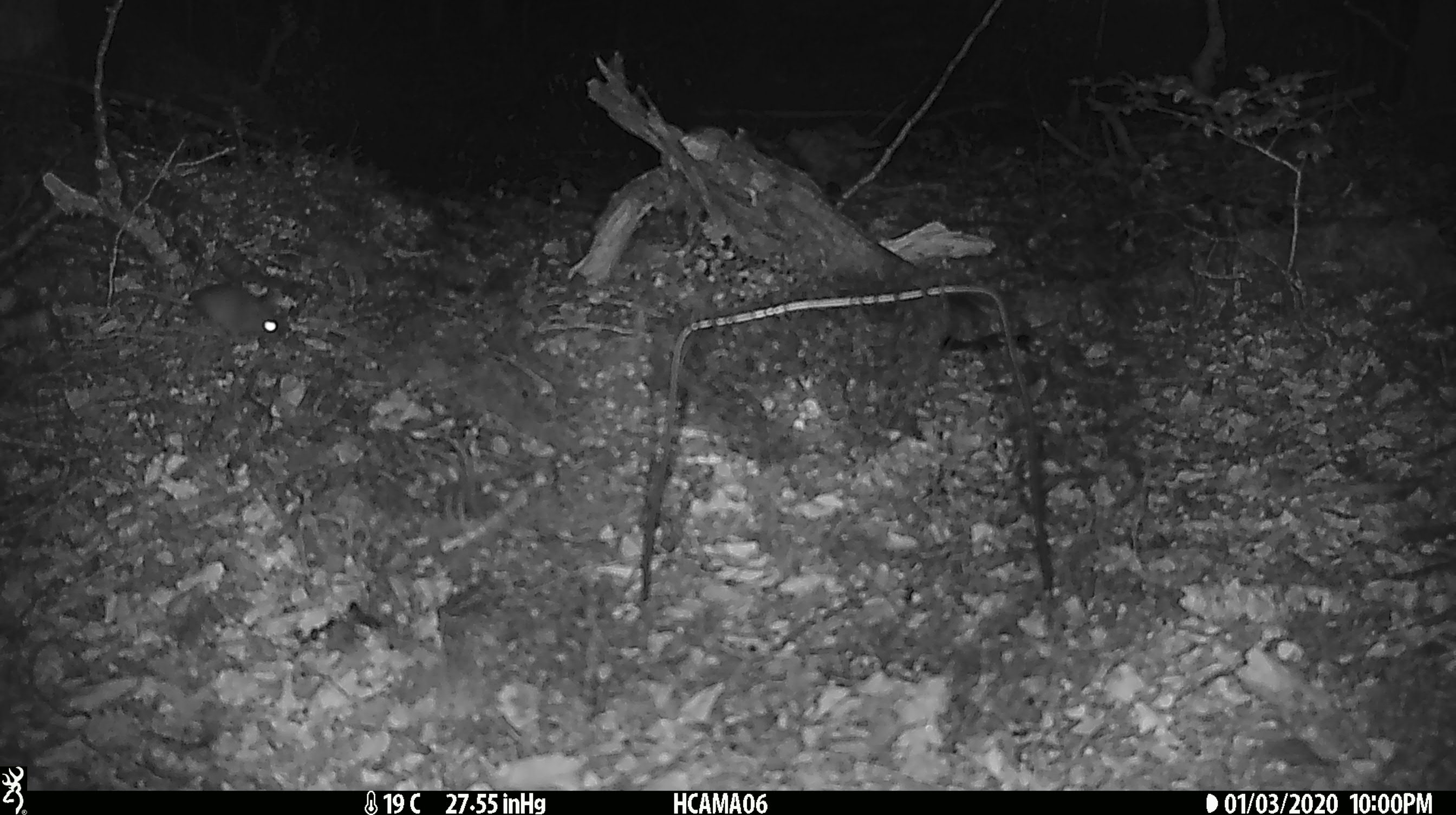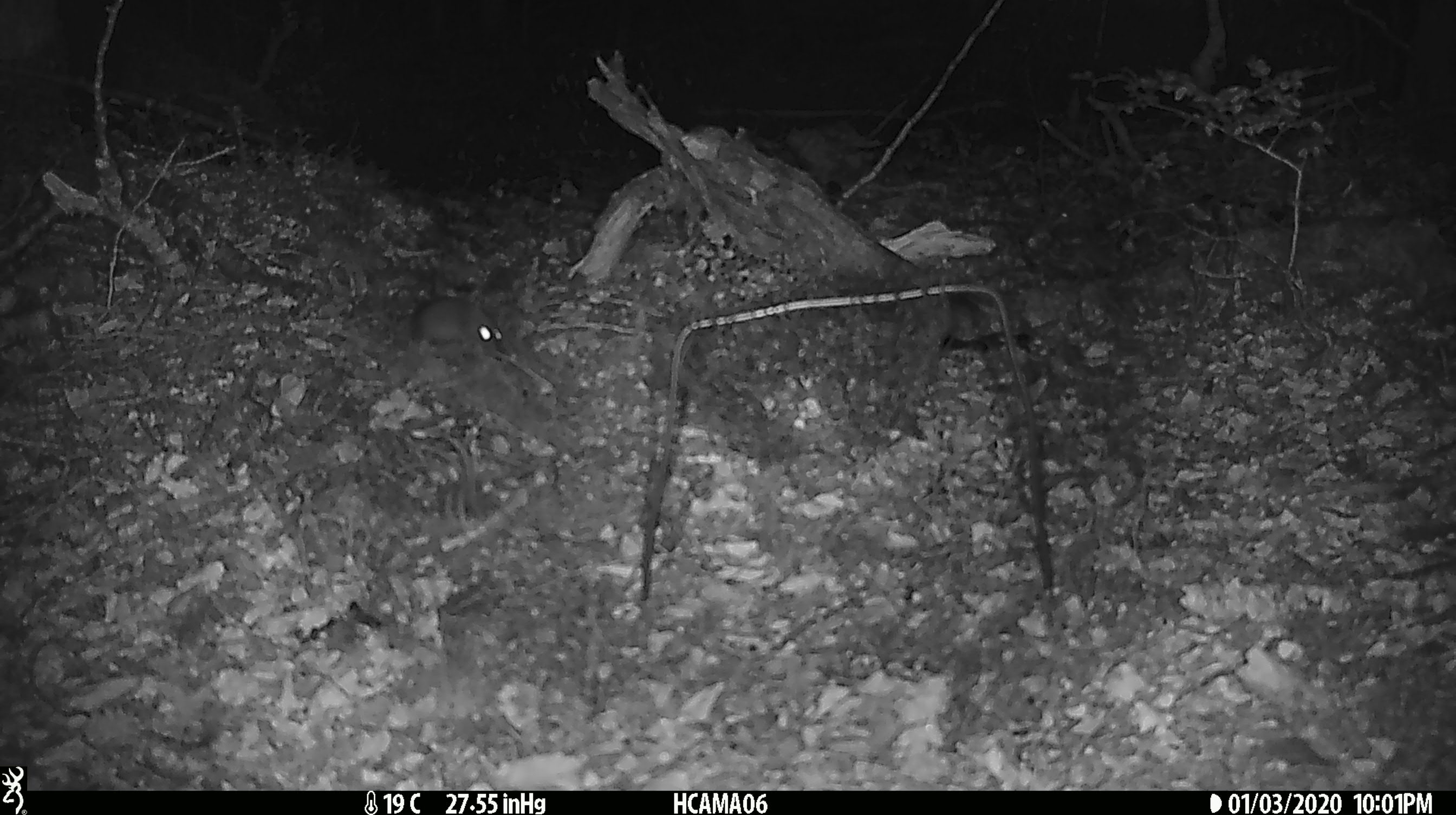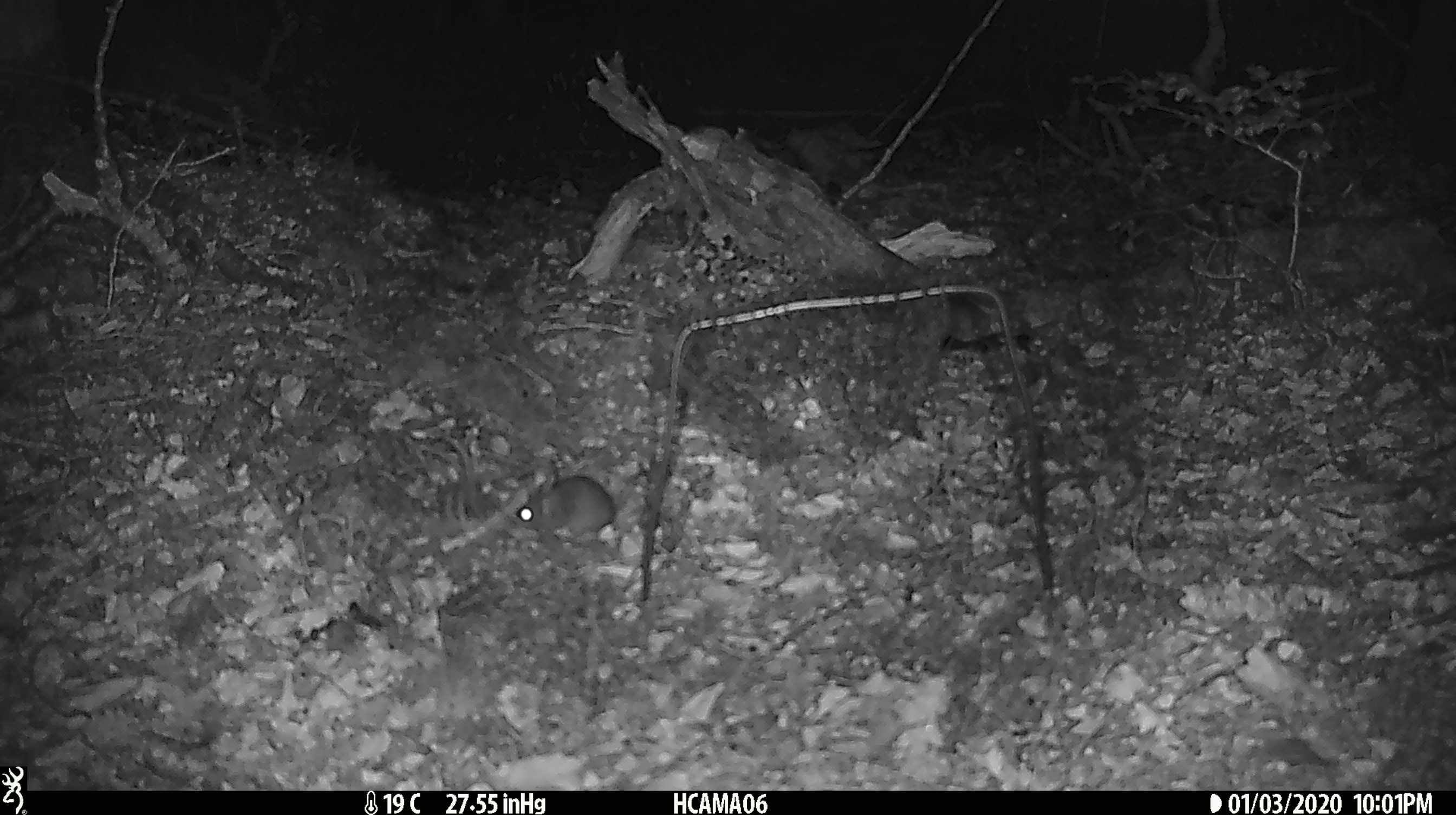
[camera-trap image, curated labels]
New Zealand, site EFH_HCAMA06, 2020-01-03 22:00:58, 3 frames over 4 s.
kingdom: Animalia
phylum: Chordata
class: Mammalia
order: Rodentia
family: Muridae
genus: Mus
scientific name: Mus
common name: mouse